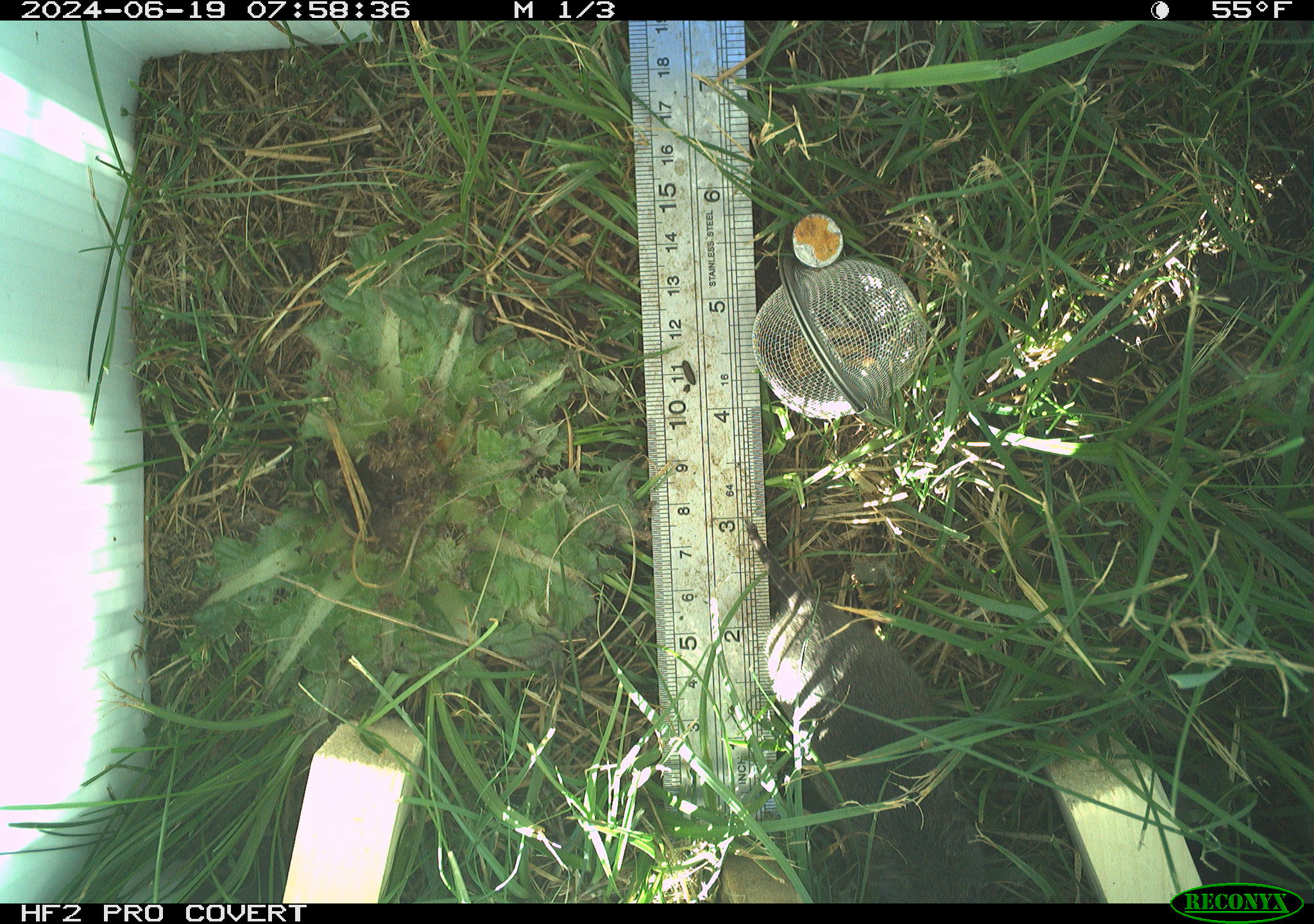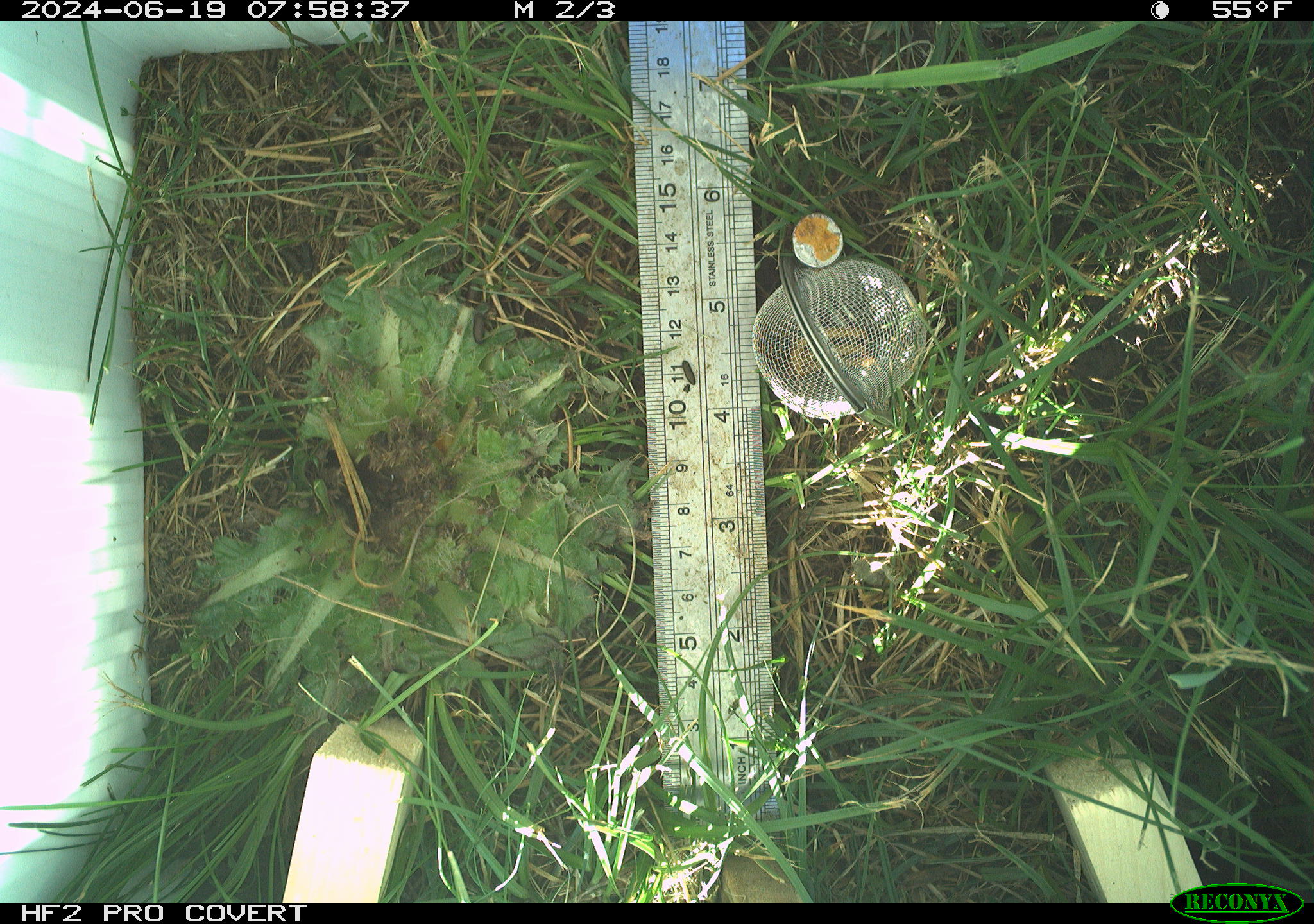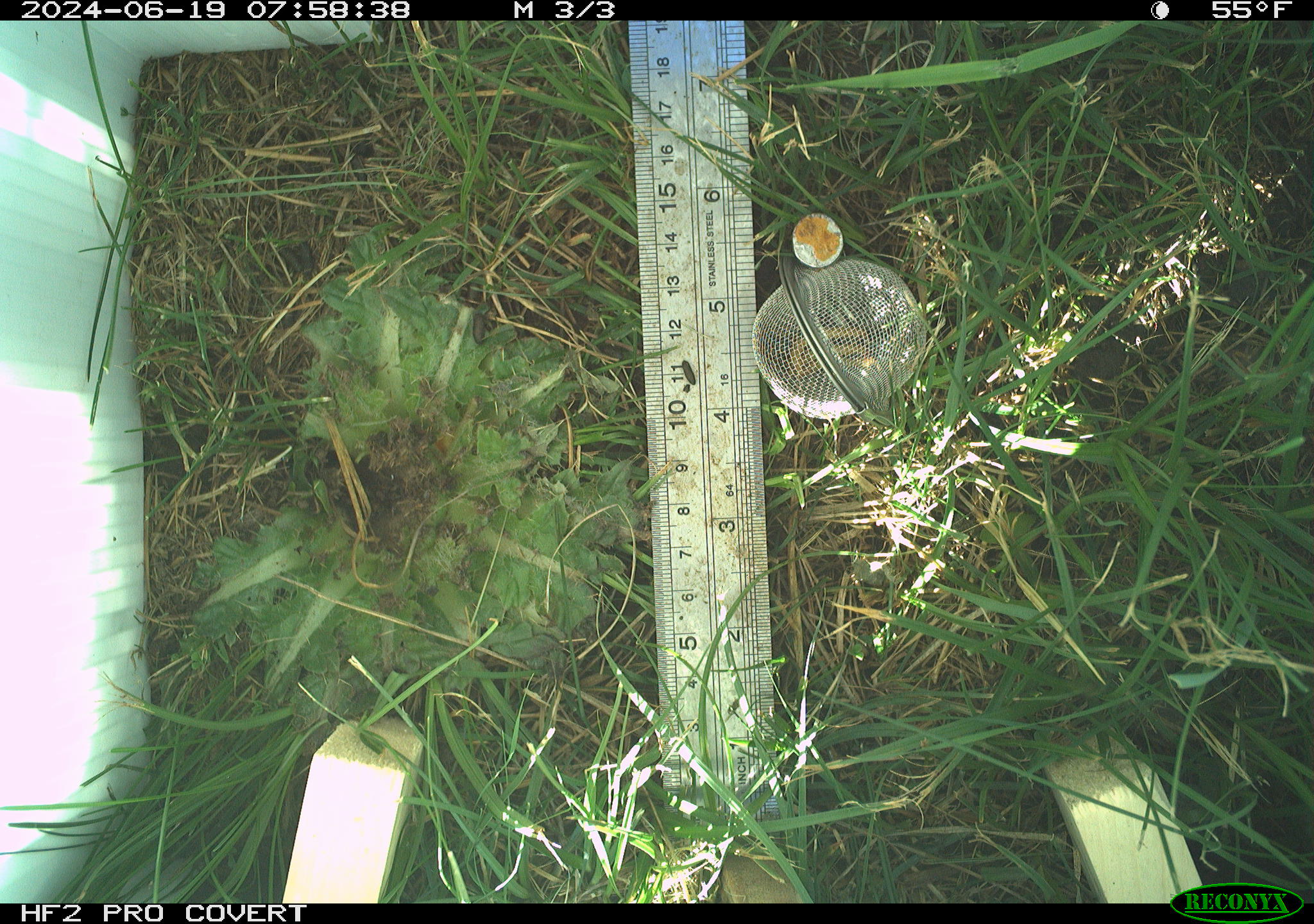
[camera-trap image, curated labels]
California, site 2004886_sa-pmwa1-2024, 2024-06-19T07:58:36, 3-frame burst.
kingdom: Animalia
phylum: Chordata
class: Mammalia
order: Rodentia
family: Cricetidae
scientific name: Arvicolinae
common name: voles, lemmings, and muskrats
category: arvicolinae subfamily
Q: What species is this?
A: Arvicolinae subfamily (voles, lemmings, and muskrats) (Arvicolinae).